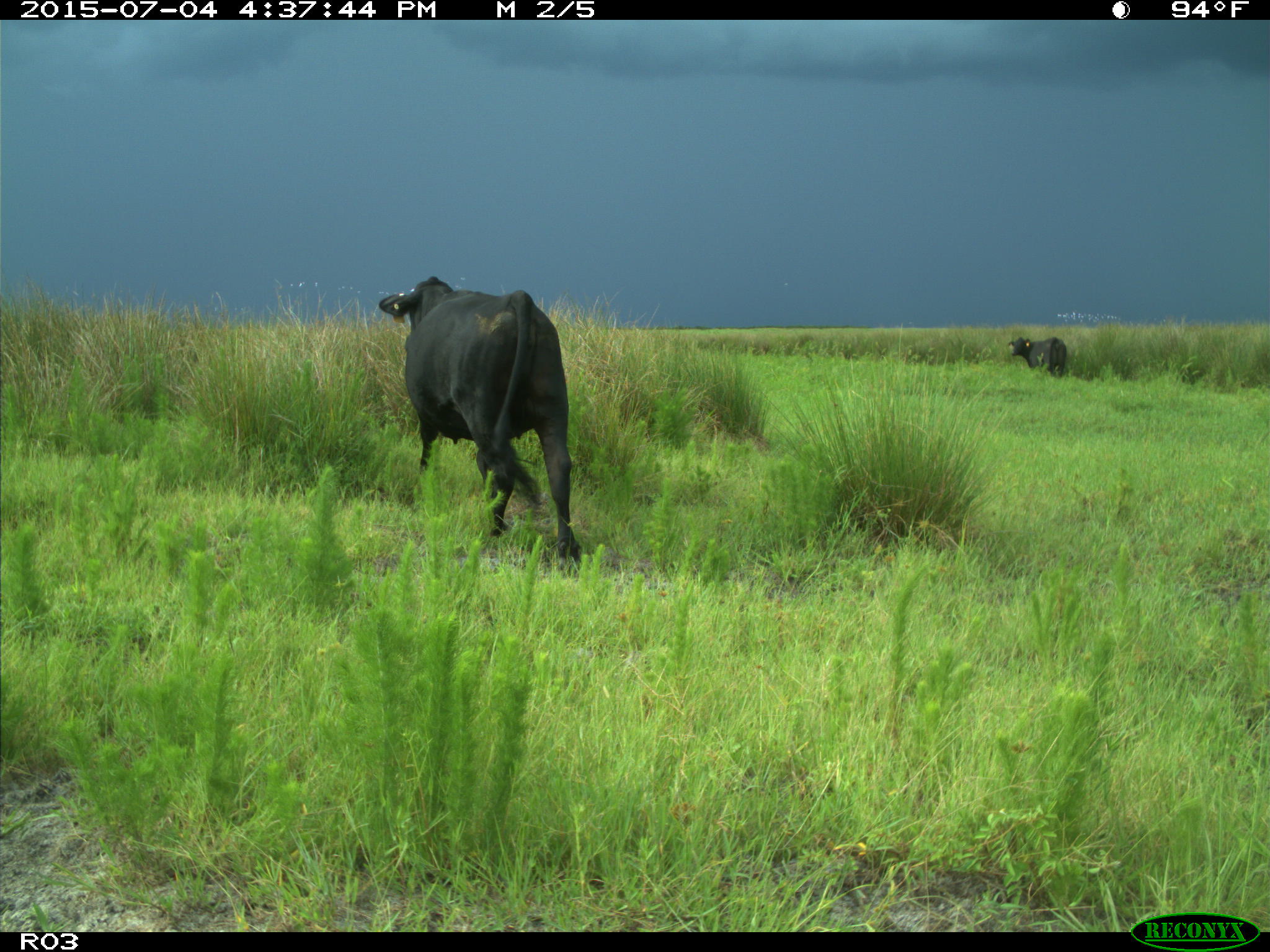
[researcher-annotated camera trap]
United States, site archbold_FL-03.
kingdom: Animalia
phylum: Chordata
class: Mammalia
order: Artiodactyla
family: Bovidae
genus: Bos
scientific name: Bos taurus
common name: domestic cow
Bos taurus (domestic cow).